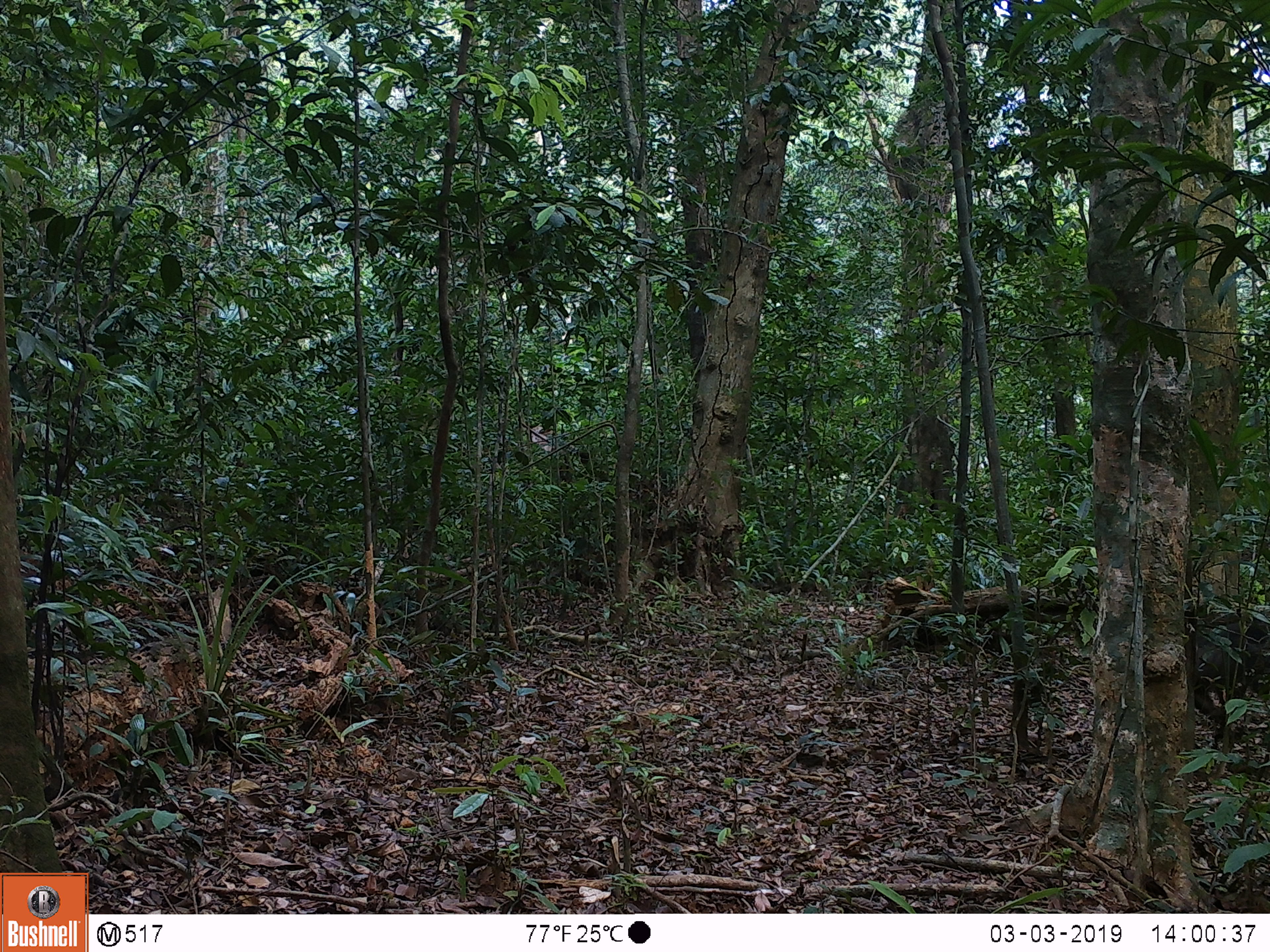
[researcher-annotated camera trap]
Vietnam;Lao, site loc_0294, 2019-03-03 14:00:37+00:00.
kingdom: Animalia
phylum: Chordata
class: Mammalia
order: Primates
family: Cercopithecidae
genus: Macaca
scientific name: Macaca arctoides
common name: stump-tailed macaque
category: stump tailed macaque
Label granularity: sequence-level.